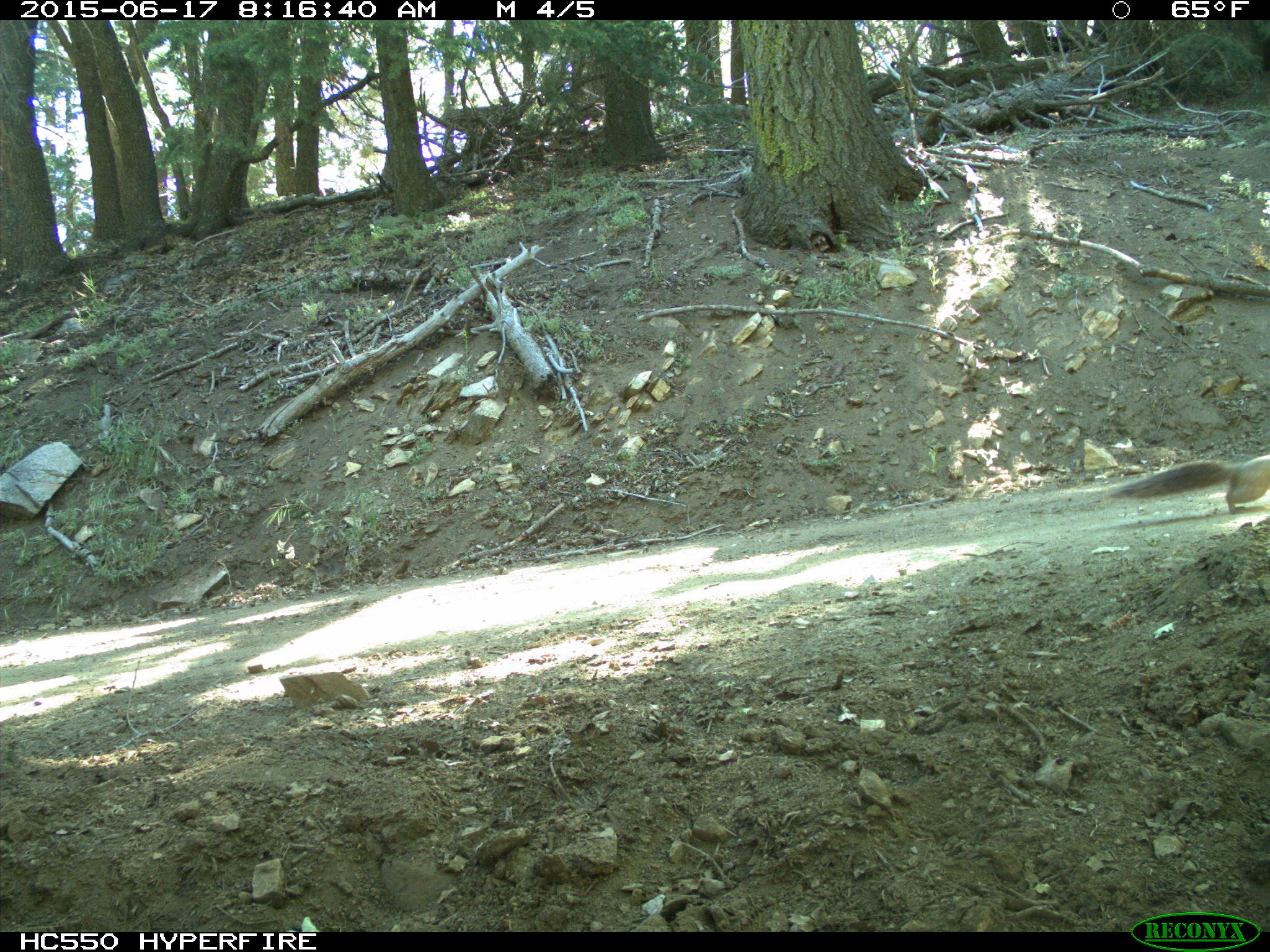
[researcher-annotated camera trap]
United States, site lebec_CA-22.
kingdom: Animalia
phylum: Chordata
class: Mammalia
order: Rodentia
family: Sciuridae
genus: Sciurus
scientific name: Sciurus carolinensis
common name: eastern gray squirrel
Sciurus carolinensis (eastern gray squirrel).